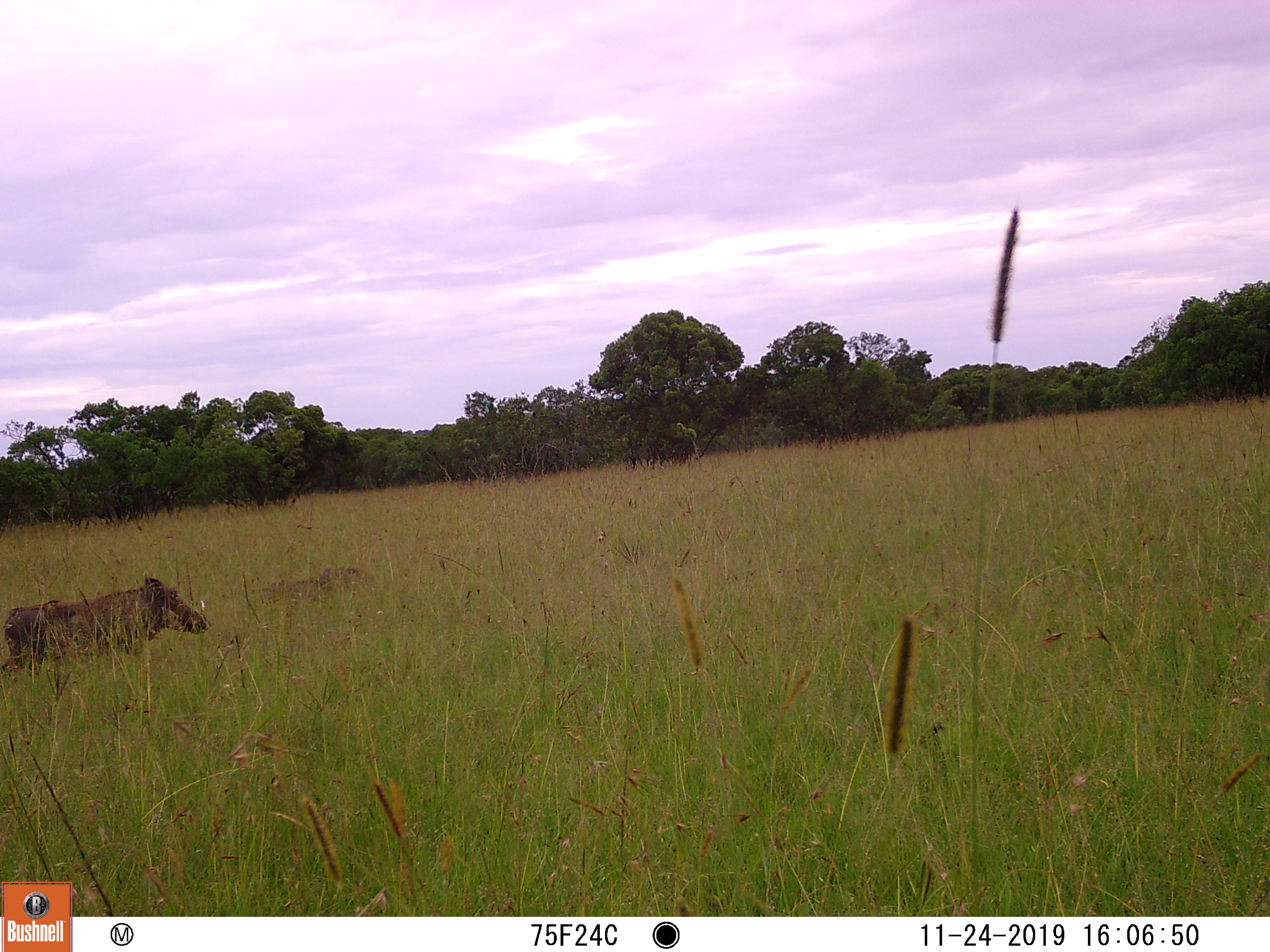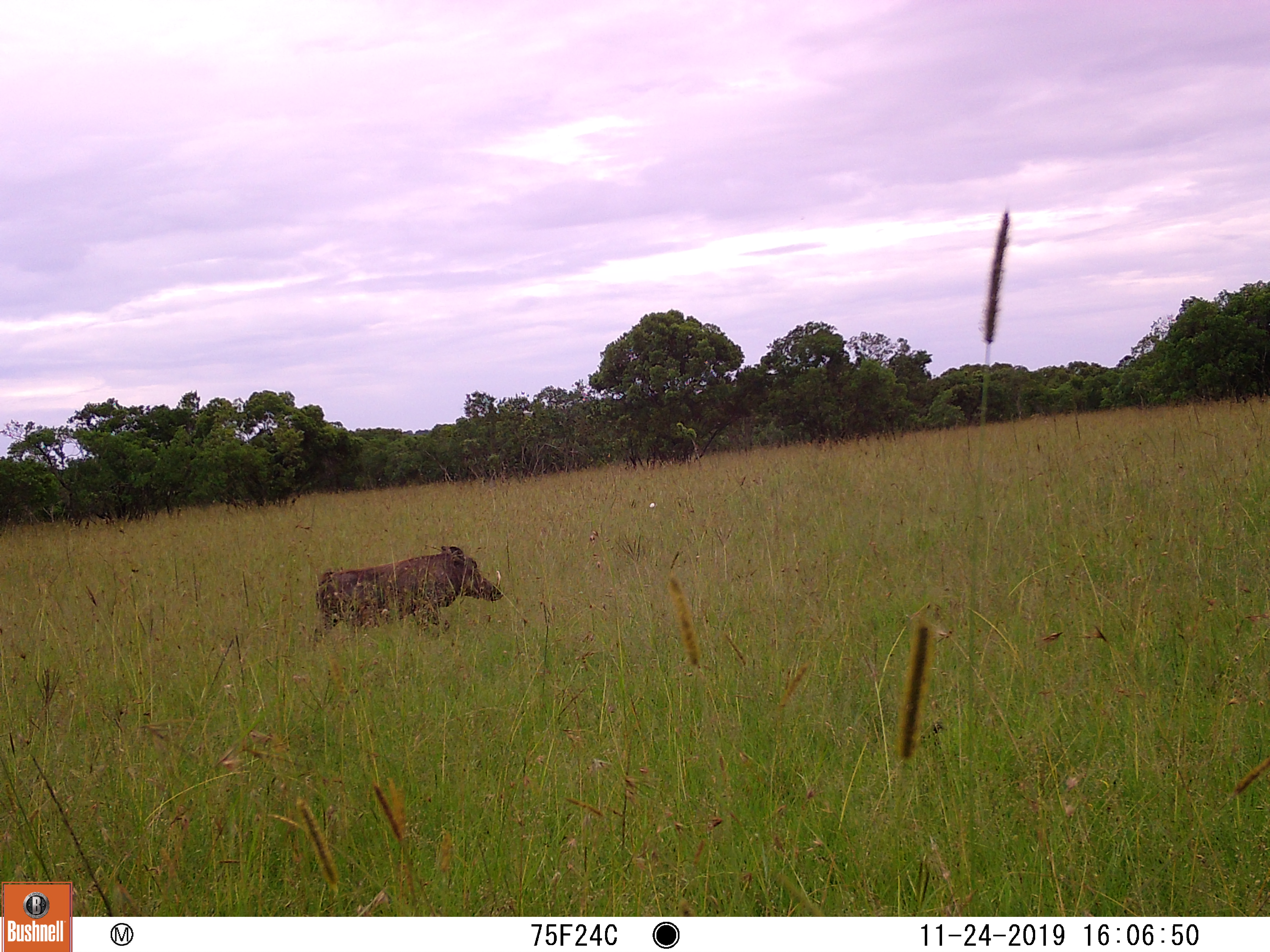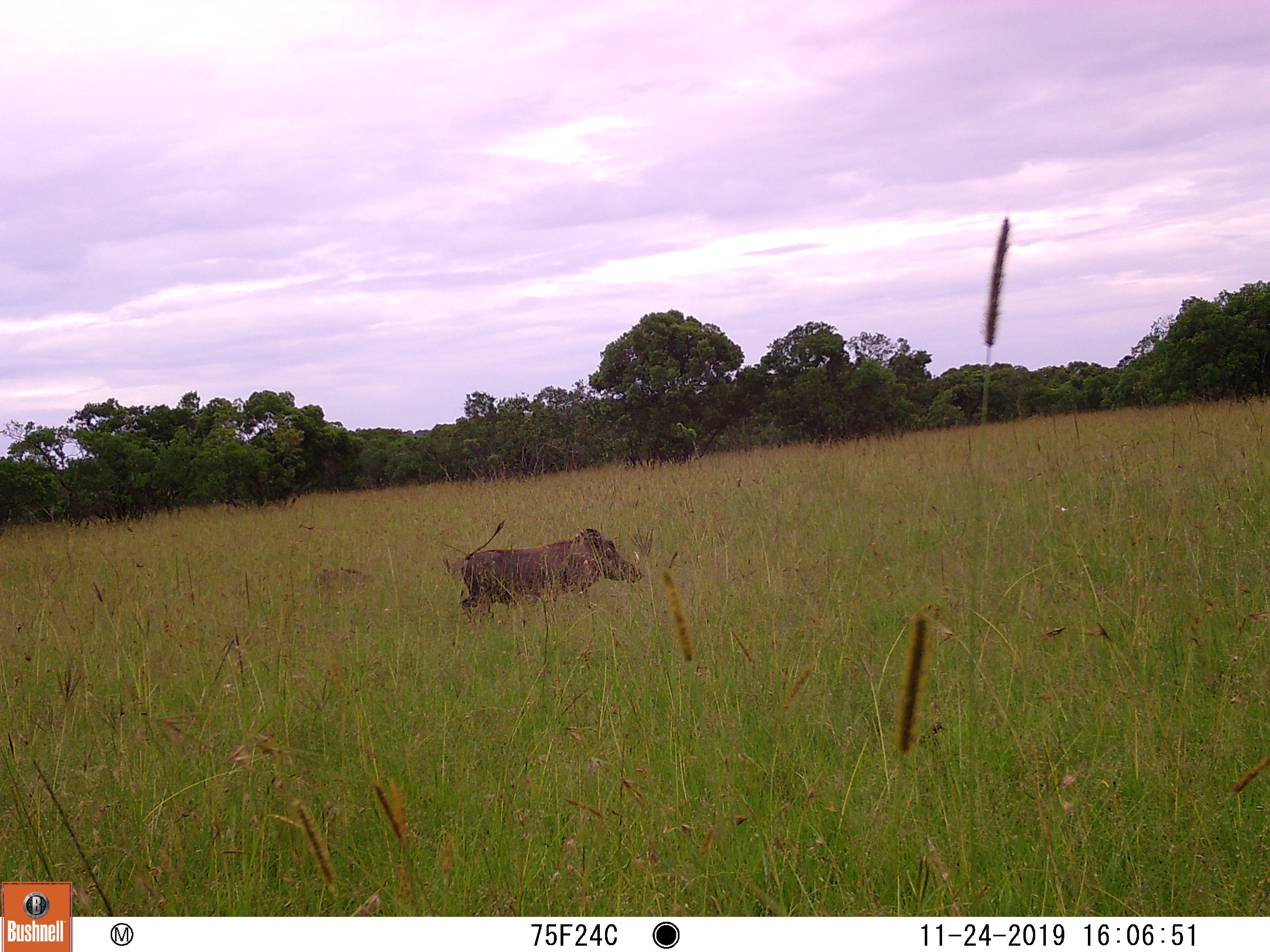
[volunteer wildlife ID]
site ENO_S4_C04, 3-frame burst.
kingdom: Animalia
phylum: Chordata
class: Mammalia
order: Artiodactyla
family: Suidae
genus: Phacochoerus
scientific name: Phacochoerus africanus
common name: warthog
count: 1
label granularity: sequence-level